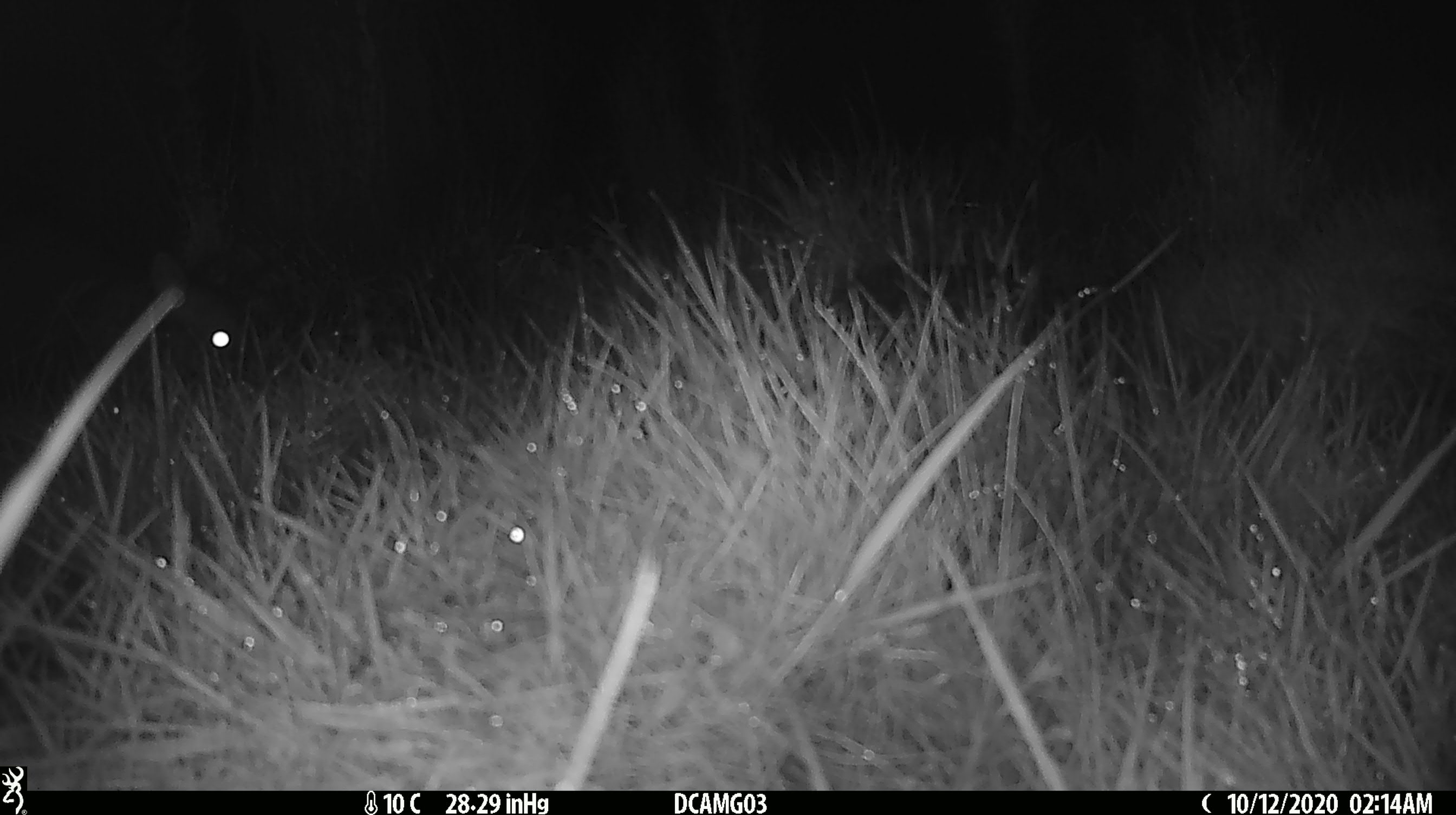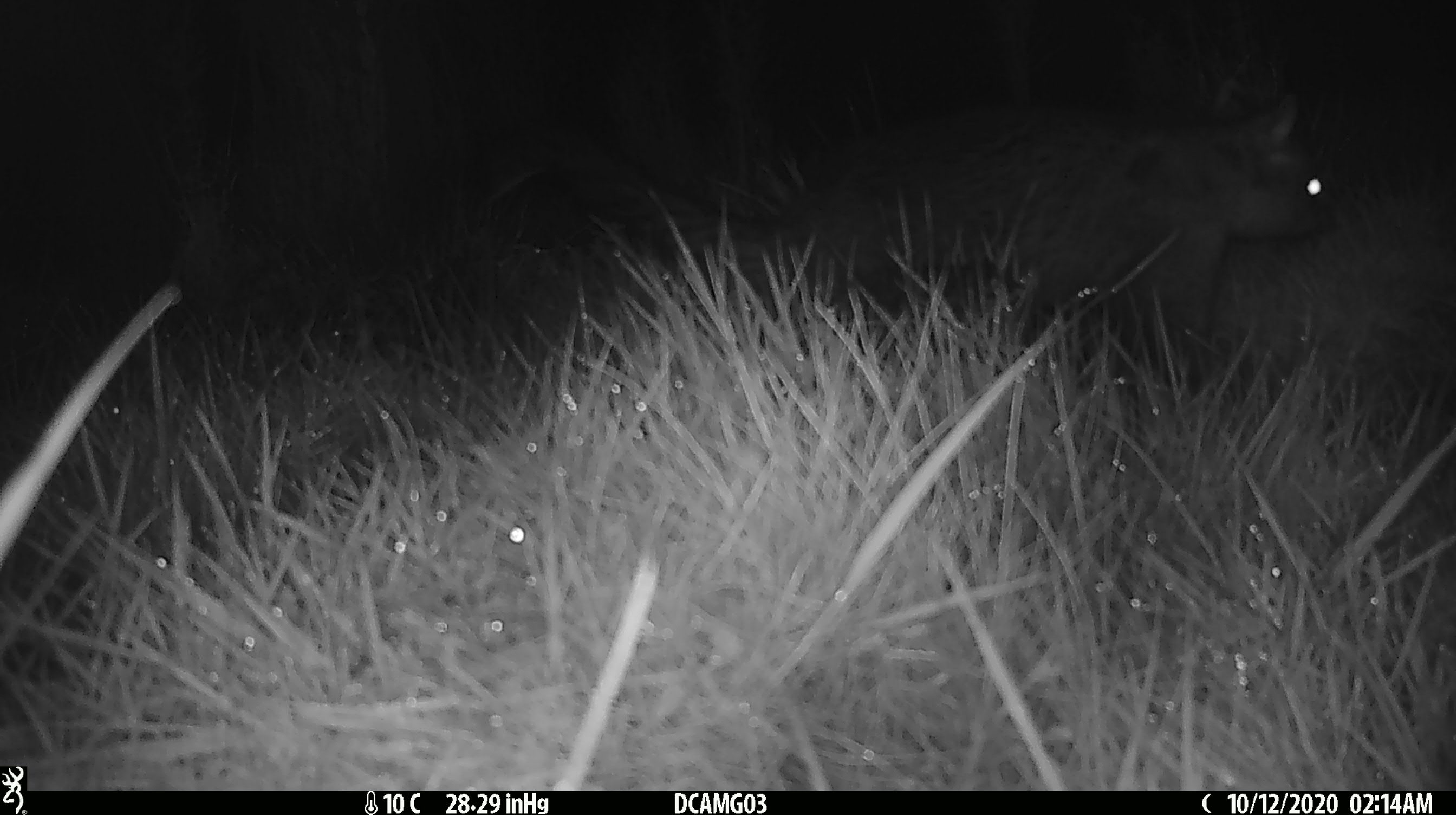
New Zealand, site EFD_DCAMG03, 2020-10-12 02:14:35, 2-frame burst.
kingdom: Animalia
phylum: Chordata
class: Mammalia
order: Diprotodontia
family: Phalangeridae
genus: Trichosurus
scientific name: Trichosurus vulpecula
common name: common brushtail possum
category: possum